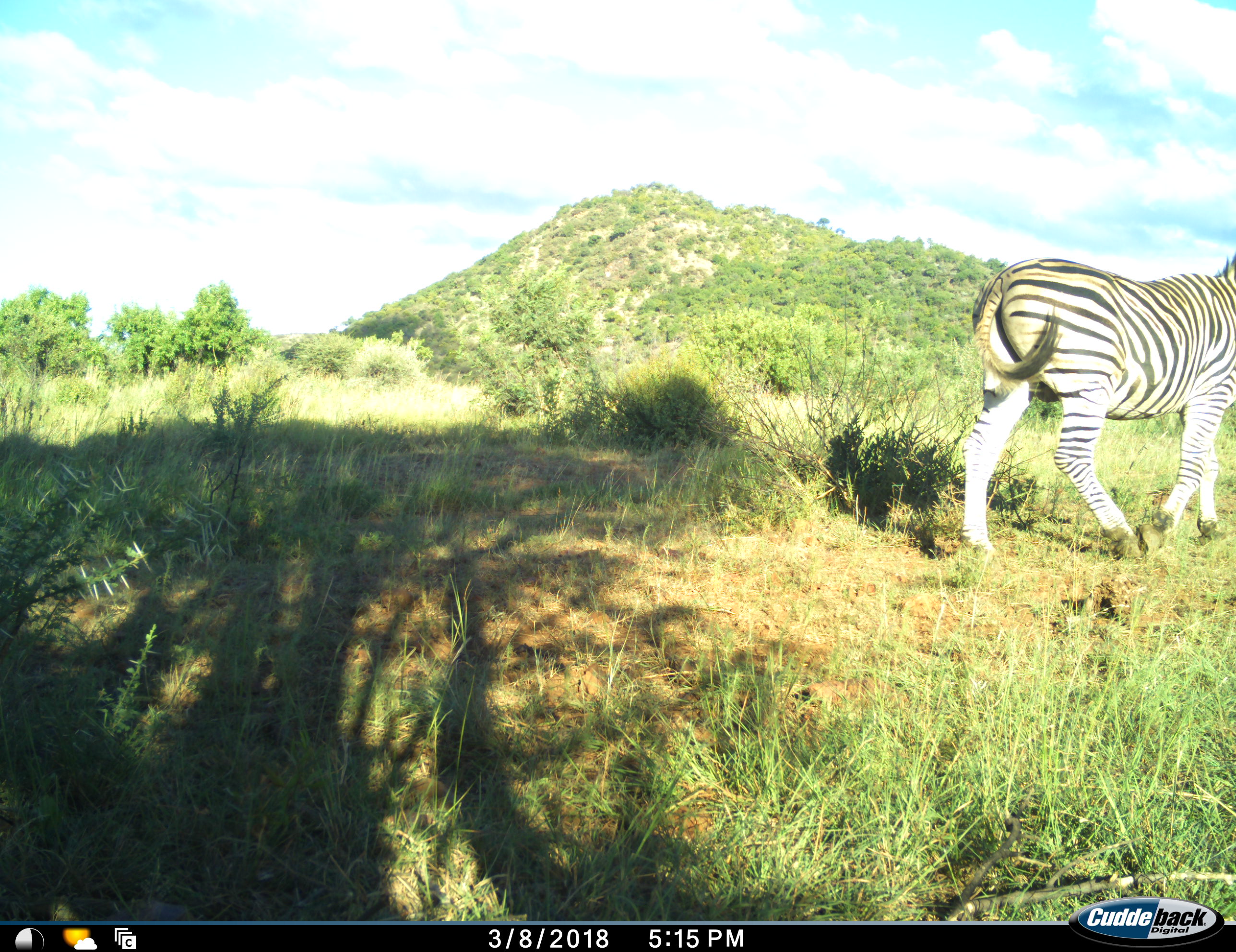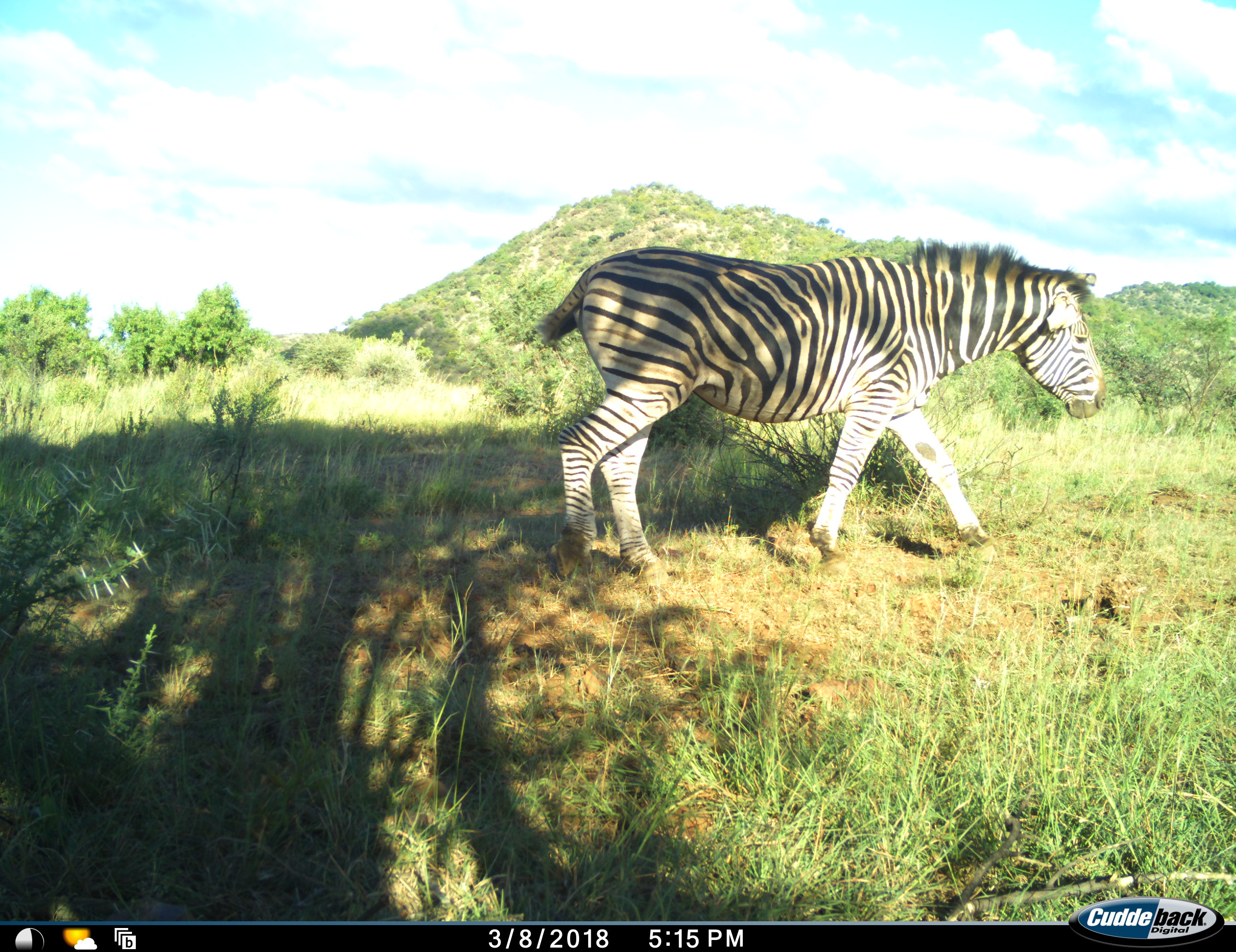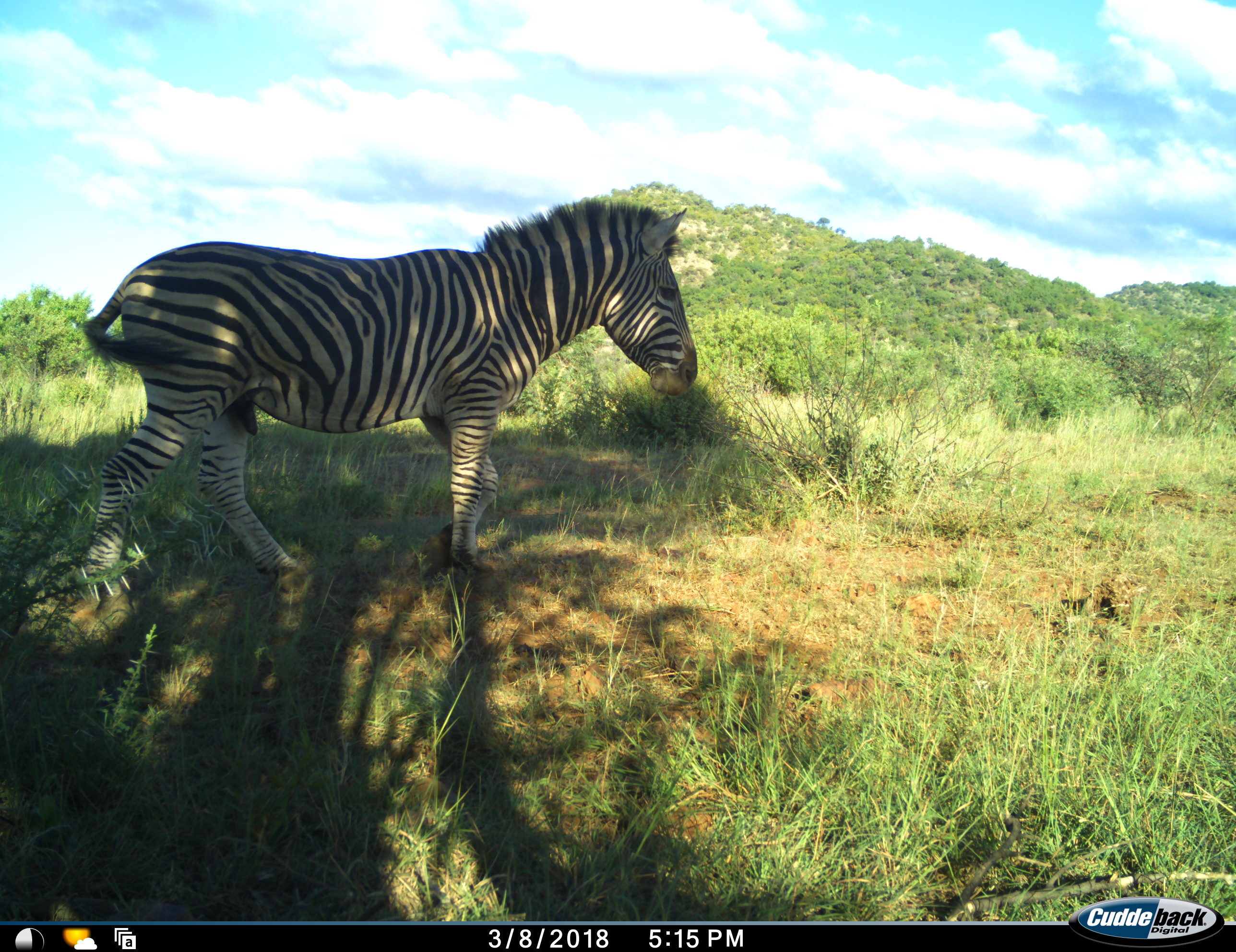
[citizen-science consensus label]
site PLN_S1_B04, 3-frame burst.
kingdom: Animalia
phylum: Chordata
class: Mammalia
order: Perissodactyla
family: Equidae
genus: Equus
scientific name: Equus quagga burchellii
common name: burchell's zebra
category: zebraburchells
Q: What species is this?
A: Zebraburchells (burchell's zebra) (Equus quagga burchellii).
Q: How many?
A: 1.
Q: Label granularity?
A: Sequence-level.